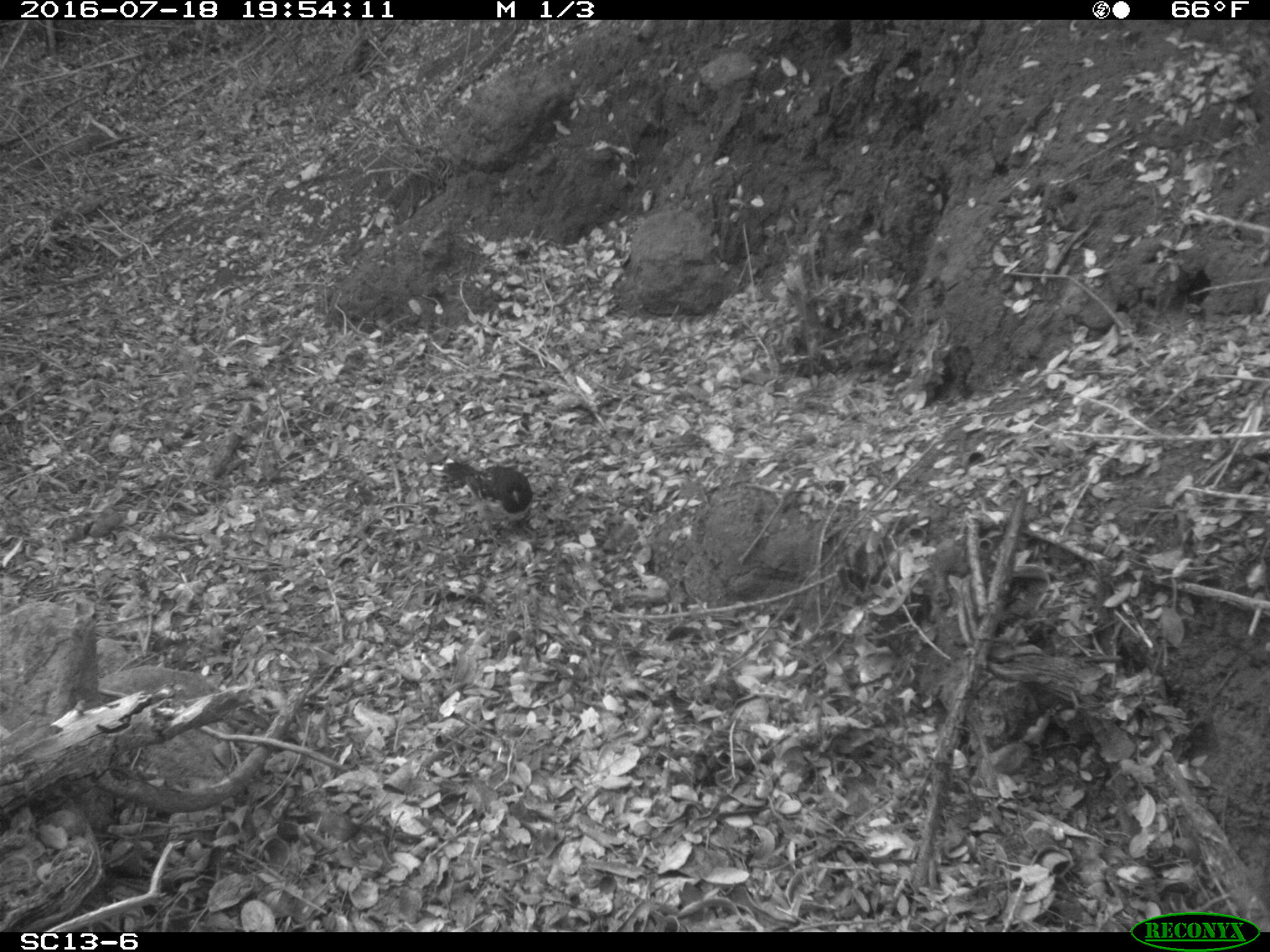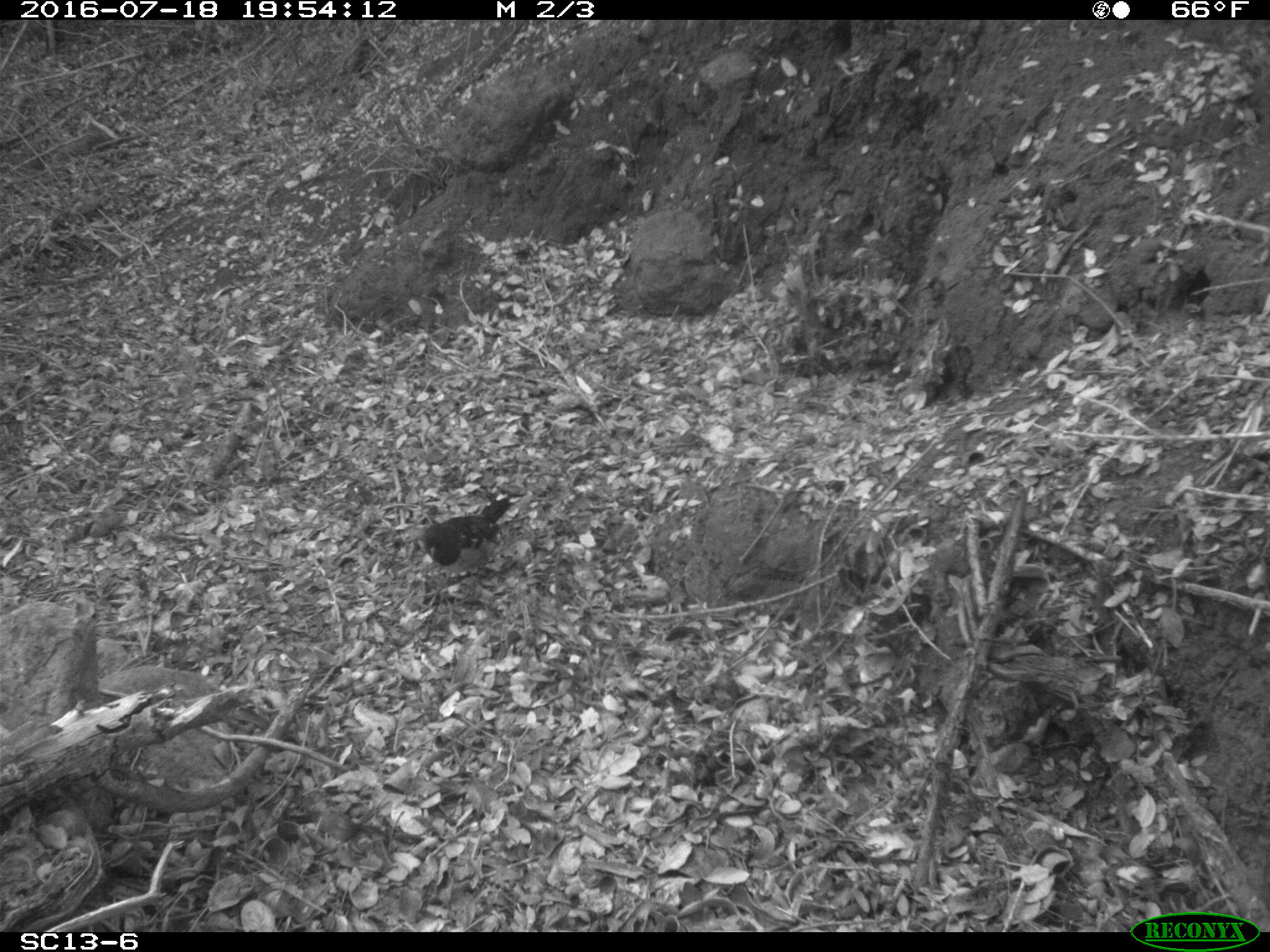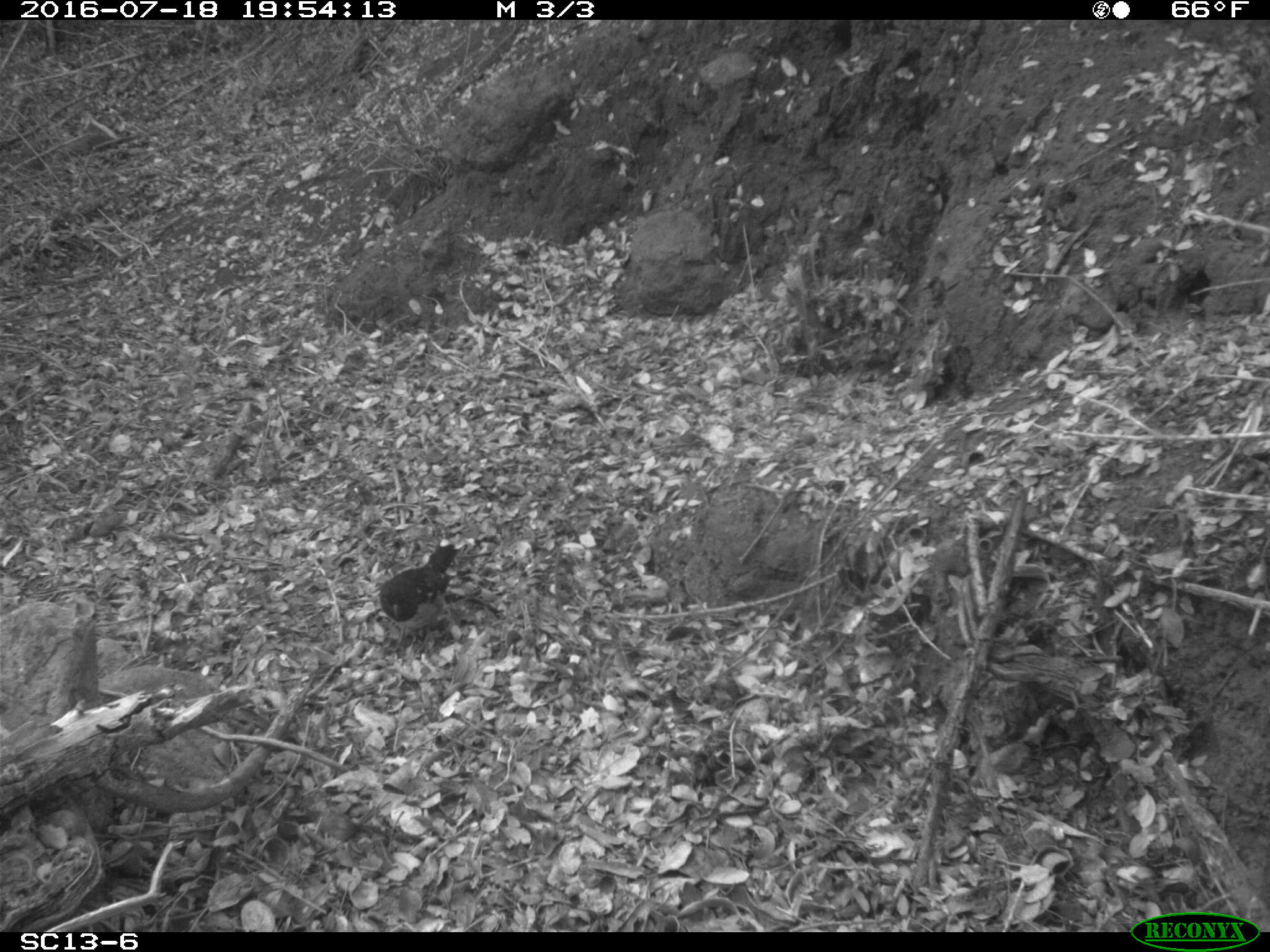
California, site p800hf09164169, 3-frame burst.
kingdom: Animalia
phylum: Chordata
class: Aves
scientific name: Aves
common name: bird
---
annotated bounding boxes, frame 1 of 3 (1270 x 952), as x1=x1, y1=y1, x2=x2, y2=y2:
bird: x1=442, y1=462, x2=536, y2=547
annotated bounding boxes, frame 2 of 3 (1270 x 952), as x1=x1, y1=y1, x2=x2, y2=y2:
bird: x1=413, y1=497, x2=515, y2=610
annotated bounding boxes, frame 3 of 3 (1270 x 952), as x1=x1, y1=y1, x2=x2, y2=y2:
bird: x1=379, y1=539, x2=465, y2=653